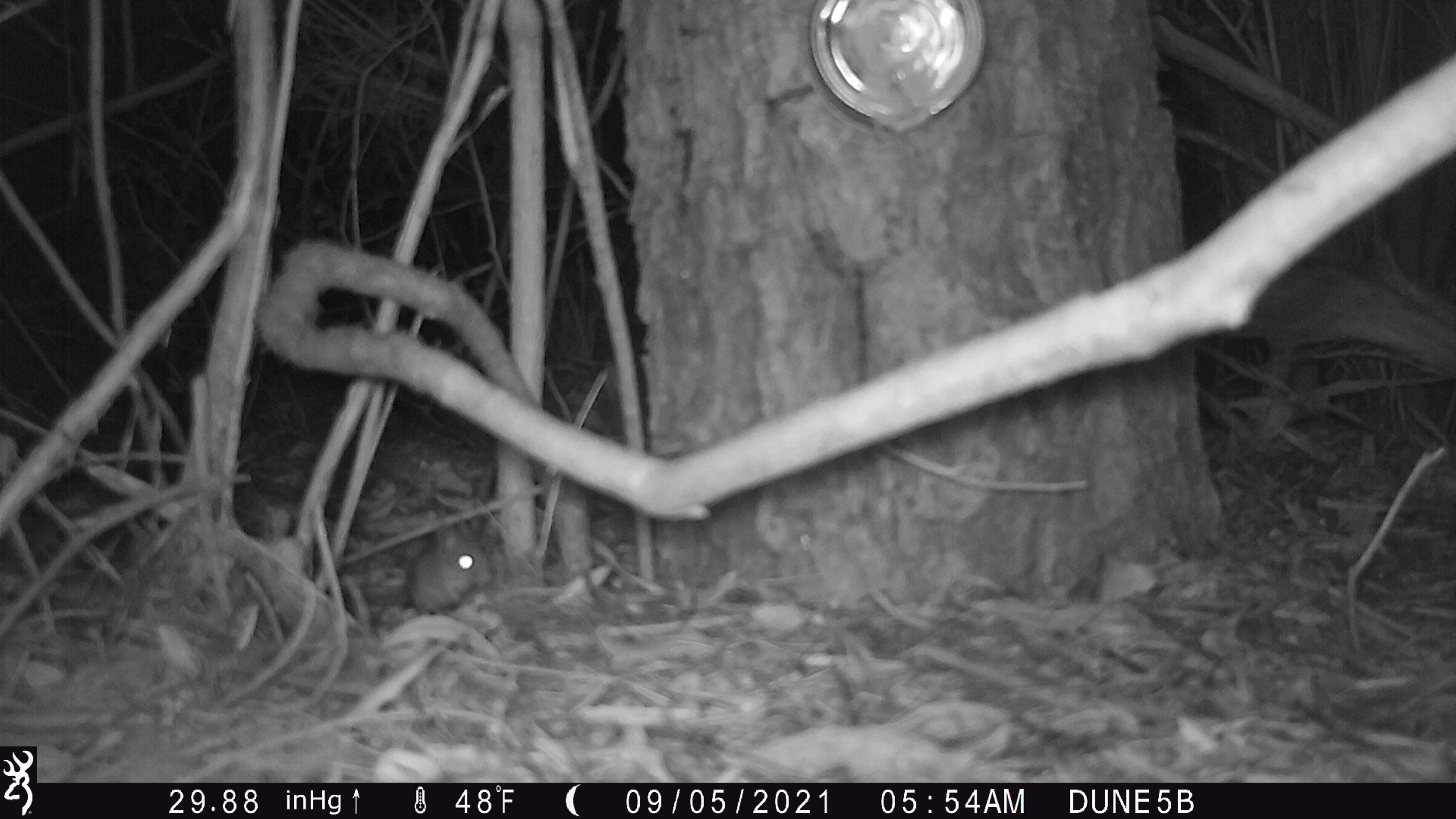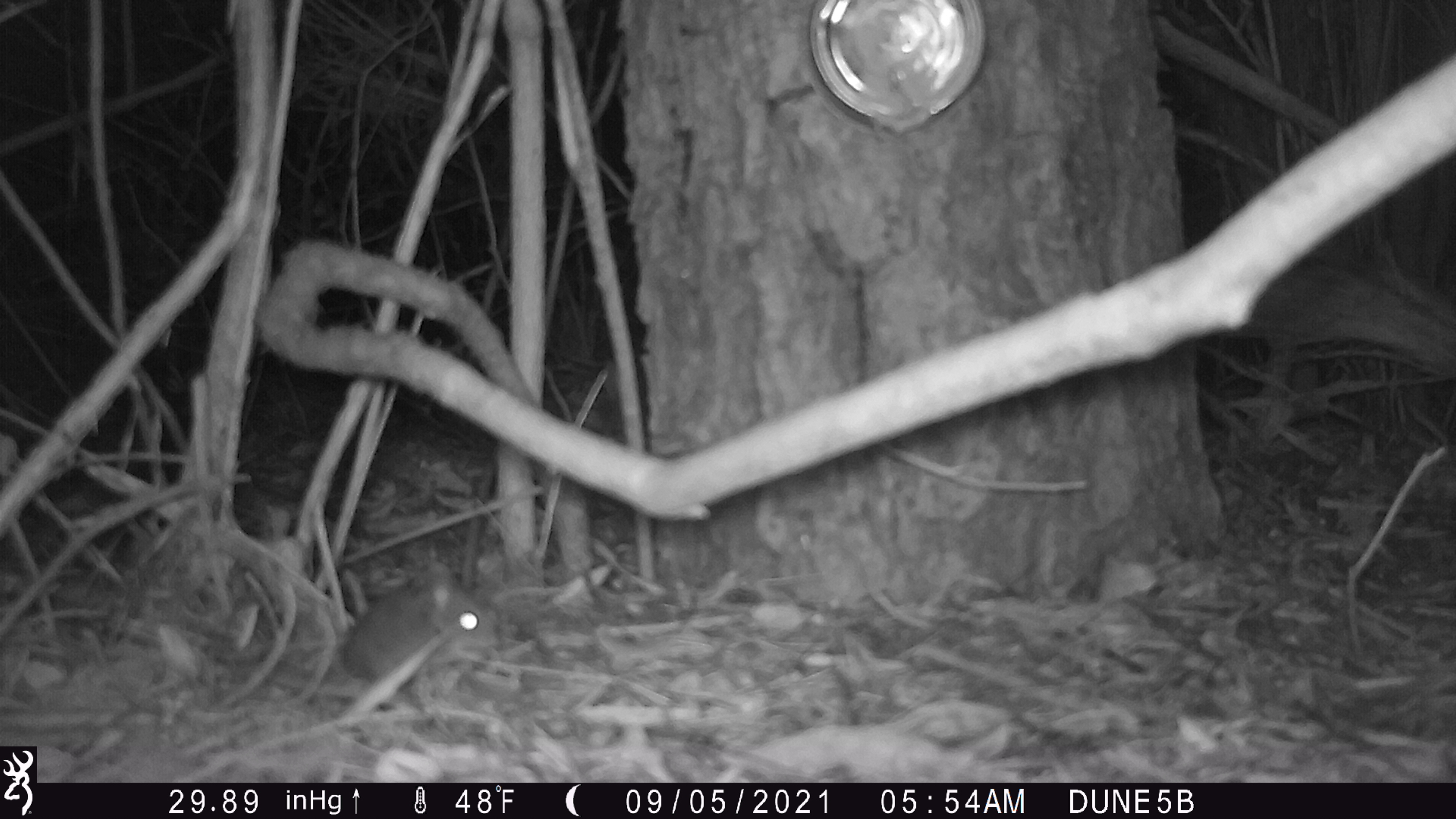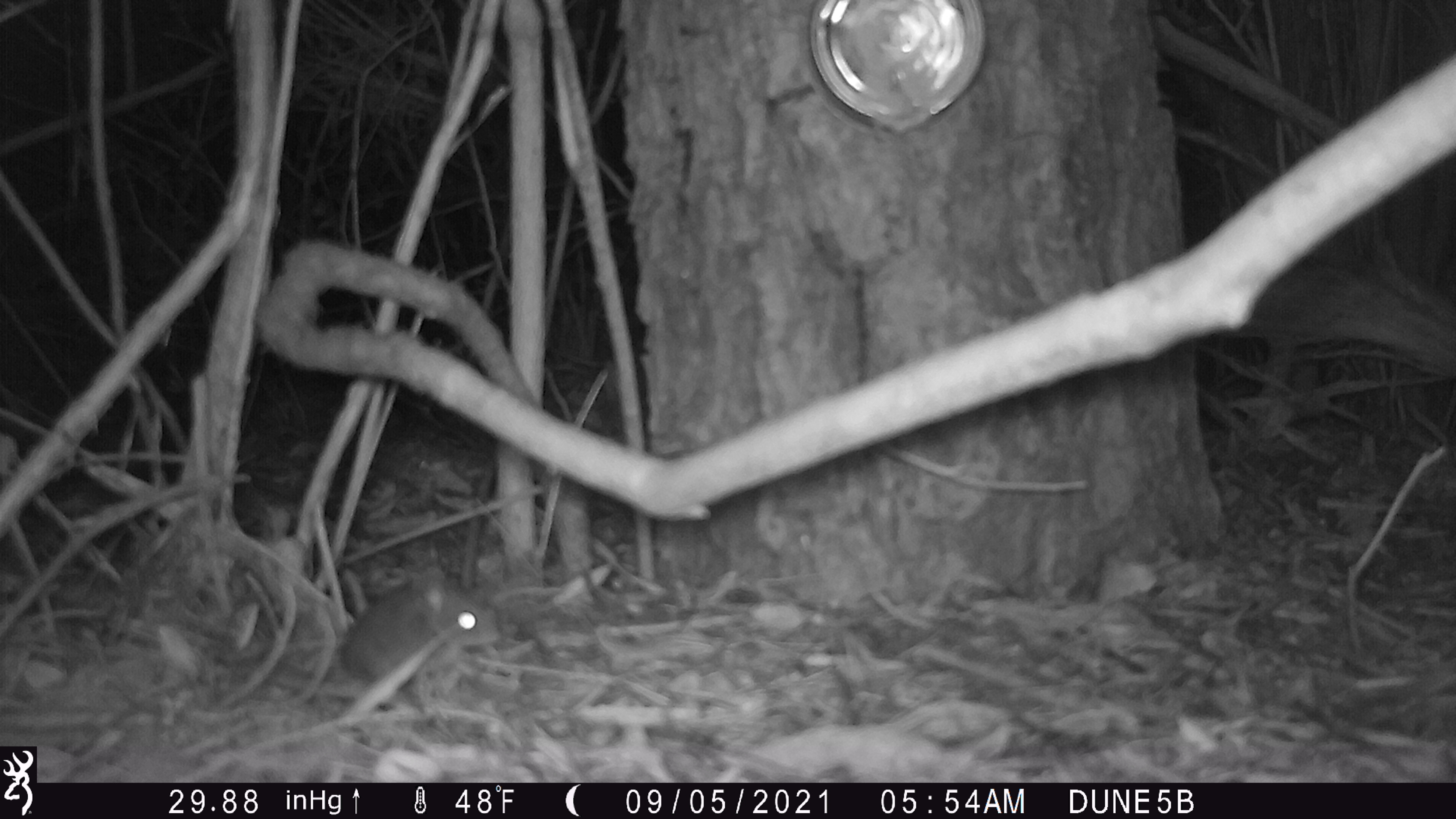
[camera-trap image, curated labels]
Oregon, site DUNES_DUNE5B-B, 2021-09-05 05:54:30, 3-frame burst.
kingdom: Animalia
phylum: Chordata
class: Mammalia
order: Rodentia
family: Cricetidae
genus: Neotoma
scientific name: Neotoma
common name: woodrats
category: neotoma species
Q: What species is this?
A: Neotoma species (woodrats) (Neotoma).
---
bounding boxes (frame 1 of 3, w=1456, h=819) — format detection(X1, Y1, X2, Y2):
neotoma species: detection(385, 496, 502, 613)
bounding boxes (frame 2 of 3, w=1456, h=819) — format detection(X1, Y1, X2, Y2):
neotoma species: detection(287, 553, 499, 695)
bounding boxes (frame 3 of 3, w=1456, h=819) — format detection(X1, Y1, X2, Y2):
neotoma species: detection(311, 553, 509, 698)